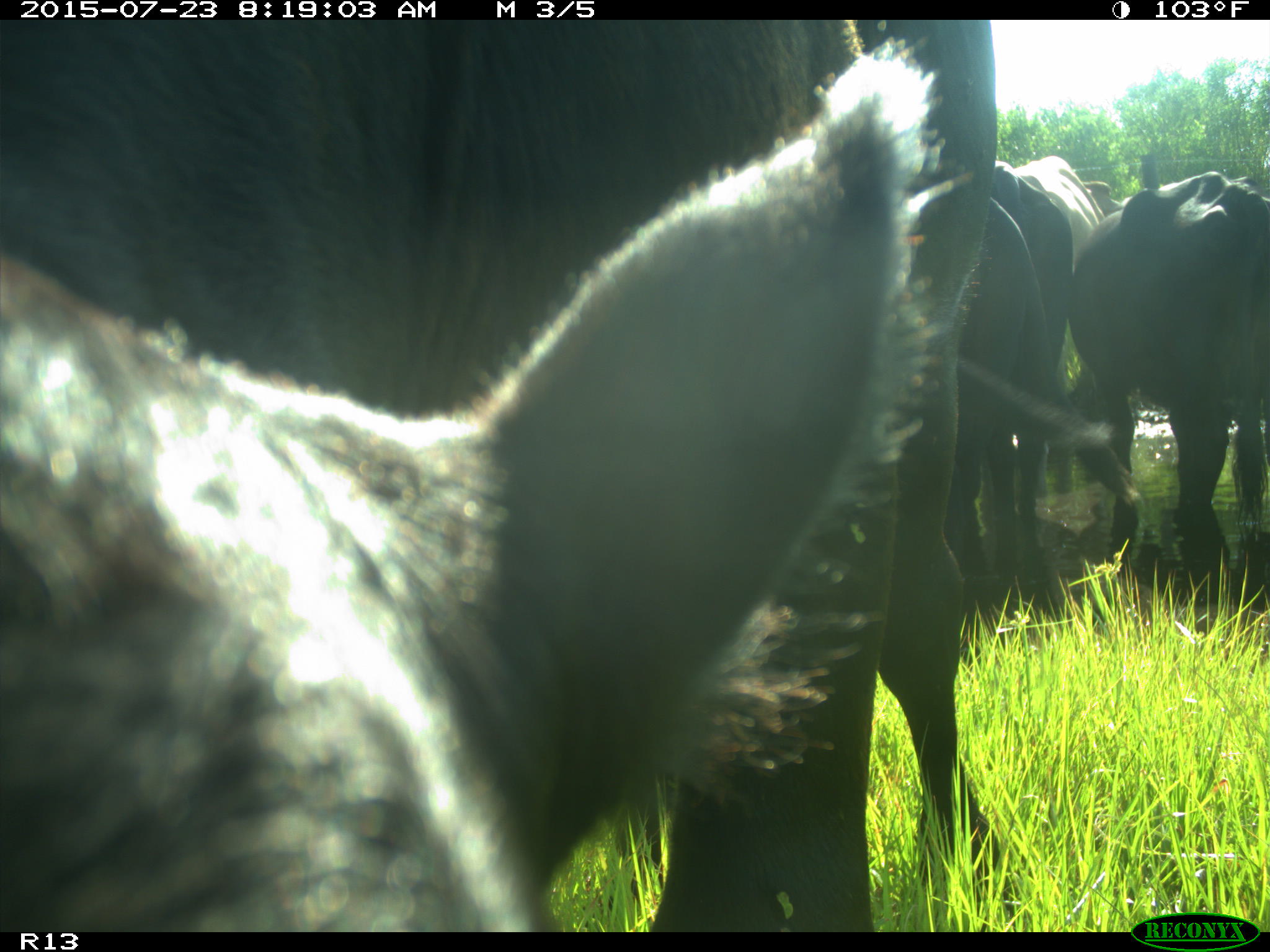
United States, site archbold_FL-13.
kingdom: Animalia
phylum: Chordata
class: Mammalia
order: Artiodactyla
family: Bovidae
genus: Bos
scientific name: Bos taurus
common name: domestic cow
Bos taurus (domestic cow).